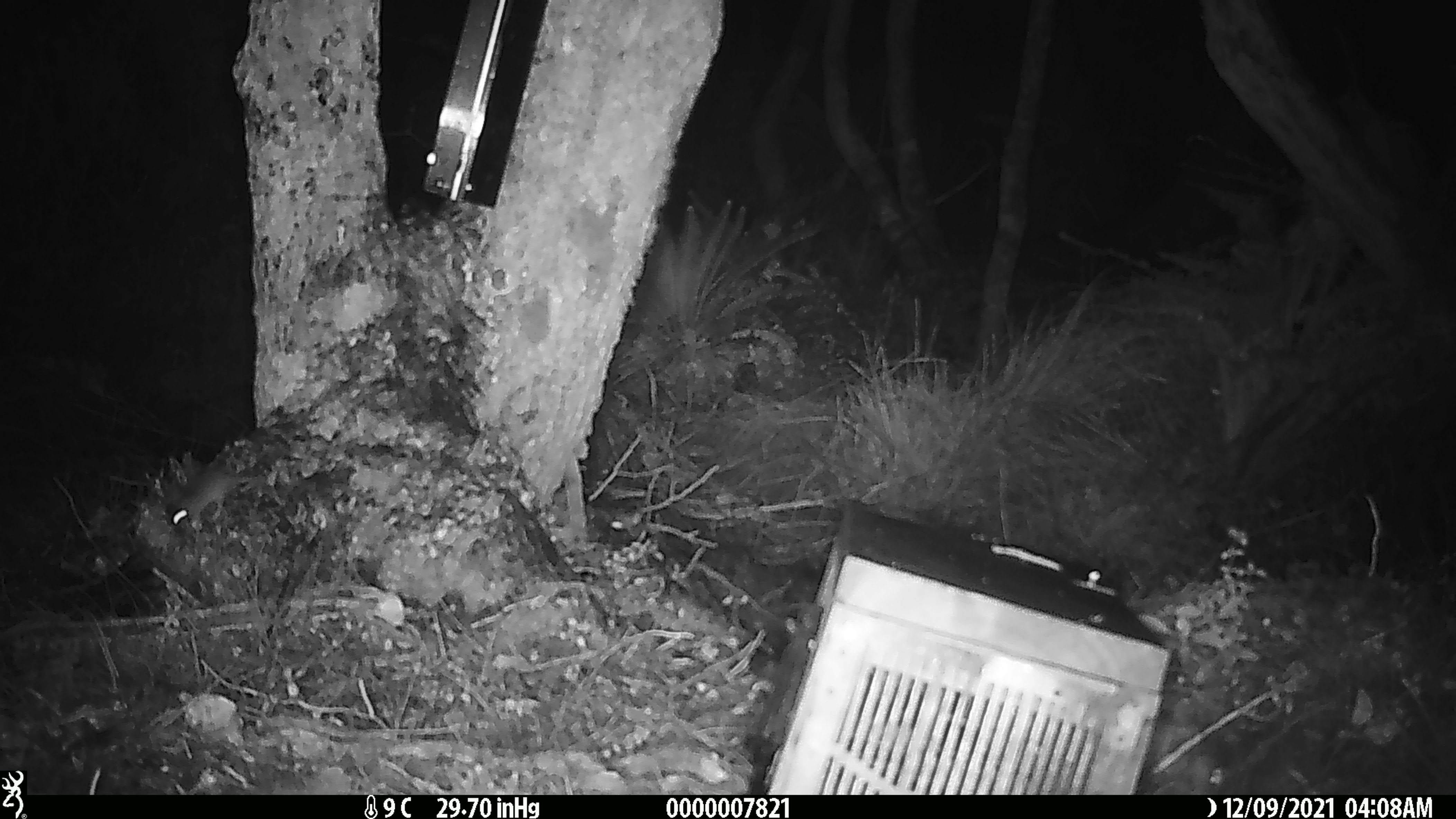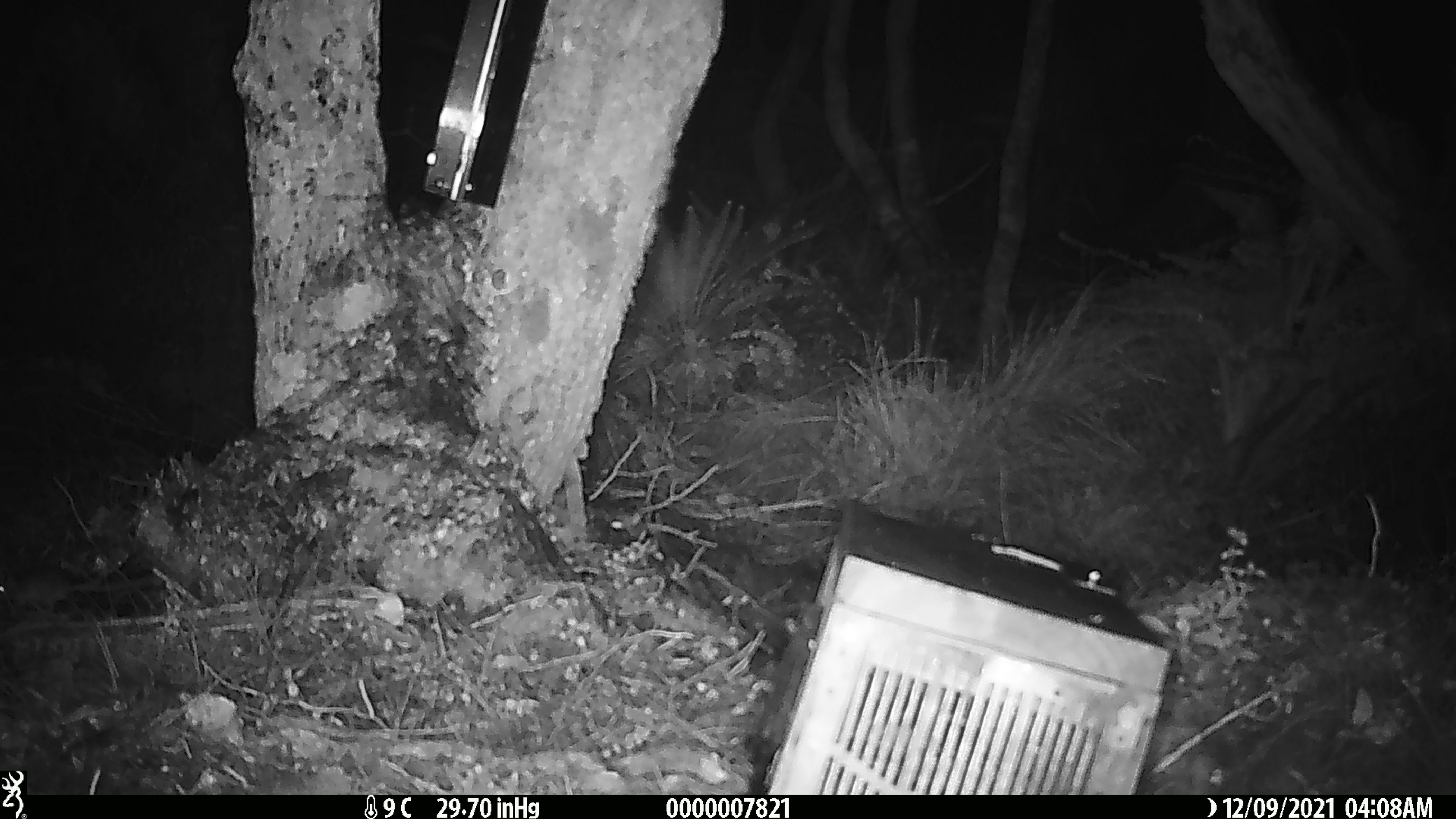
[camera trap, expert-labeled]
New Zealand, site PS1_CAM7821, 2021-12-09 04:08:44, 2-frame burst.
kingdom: Animalia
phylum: Chordata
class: Mammalia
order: Rodentia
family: Muridae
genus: Mus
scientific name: Mus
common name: mouse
Mouse (Mus).